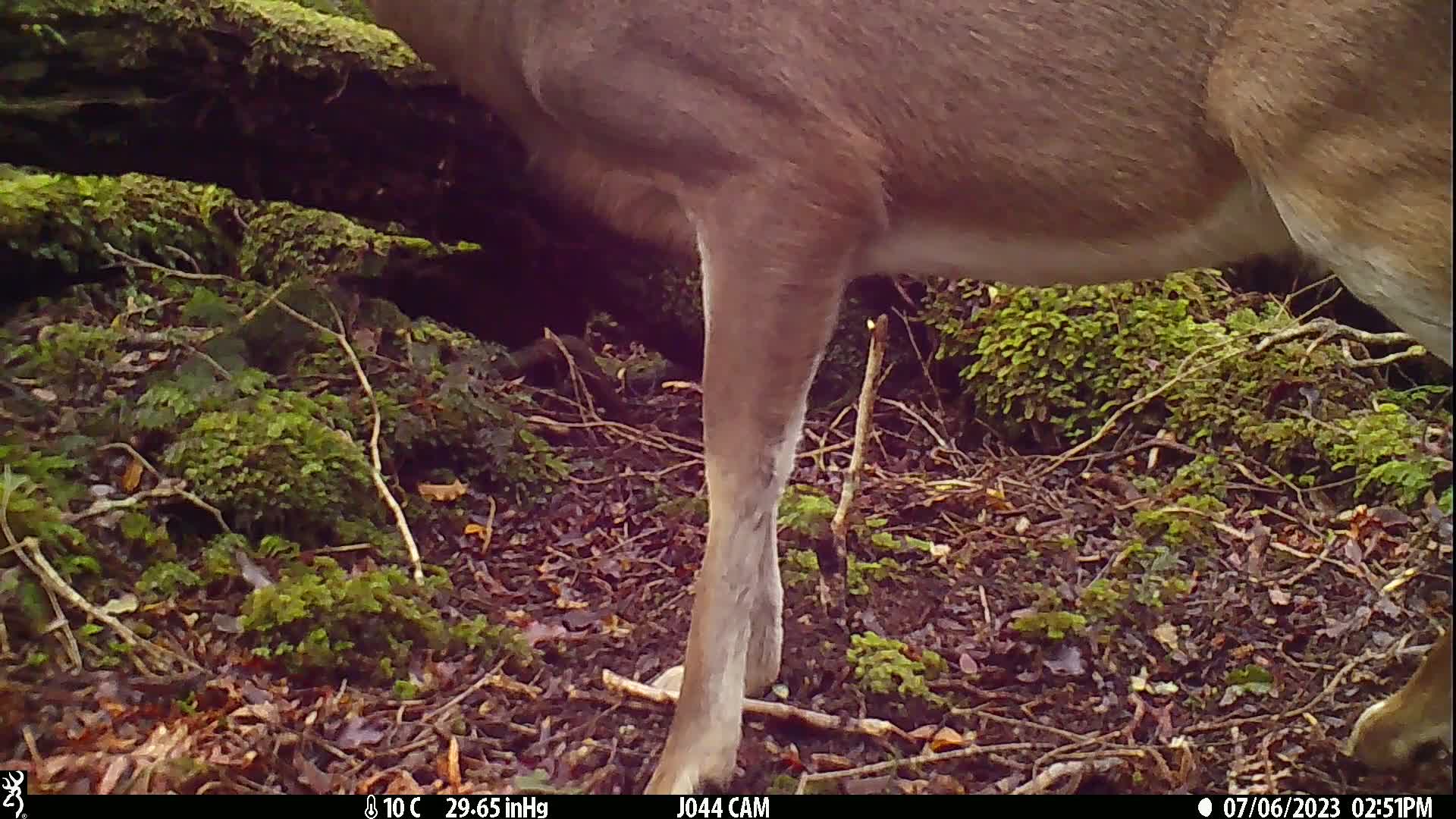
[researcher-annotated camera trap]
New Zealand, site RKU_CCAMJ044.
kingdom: Animalia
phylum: Chordata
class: Mammalia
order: Artiodactyla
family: Cervidae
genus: Odocoileus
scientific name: Odocoileus virginianus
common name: white-tailed deer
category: white tailed deer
White tailed deer (white-tailed deer) (Odocoileus virginianus).